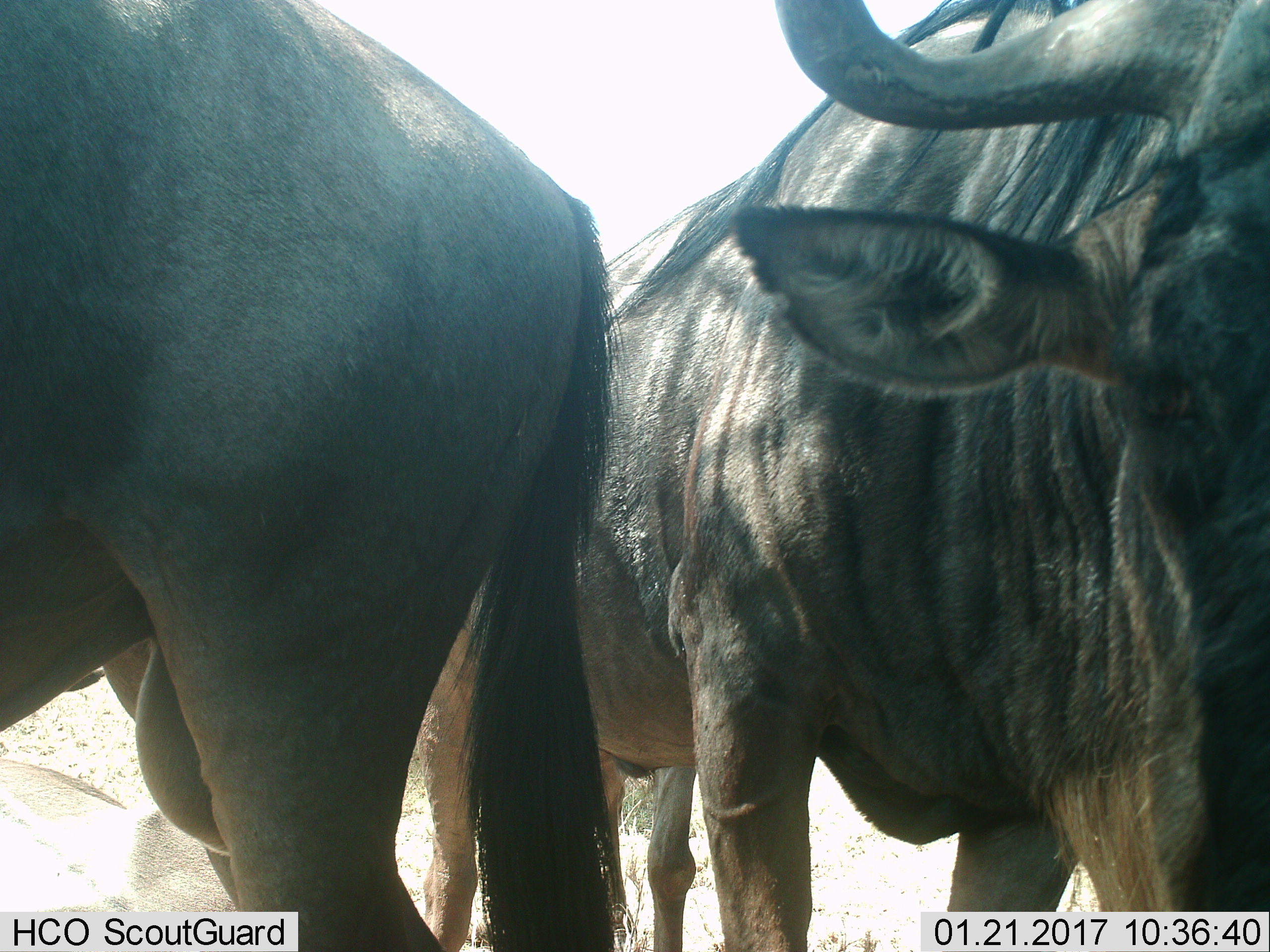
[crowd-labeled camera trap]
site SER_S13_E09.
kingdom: Animalia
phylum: Chordata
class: Mammalia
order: Artiodactyla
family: Bovidae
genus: Connochaetes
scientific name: Connochaetes taurinus taurinus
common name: blue wildebeest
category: wildebeestblue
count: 3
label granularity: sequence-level